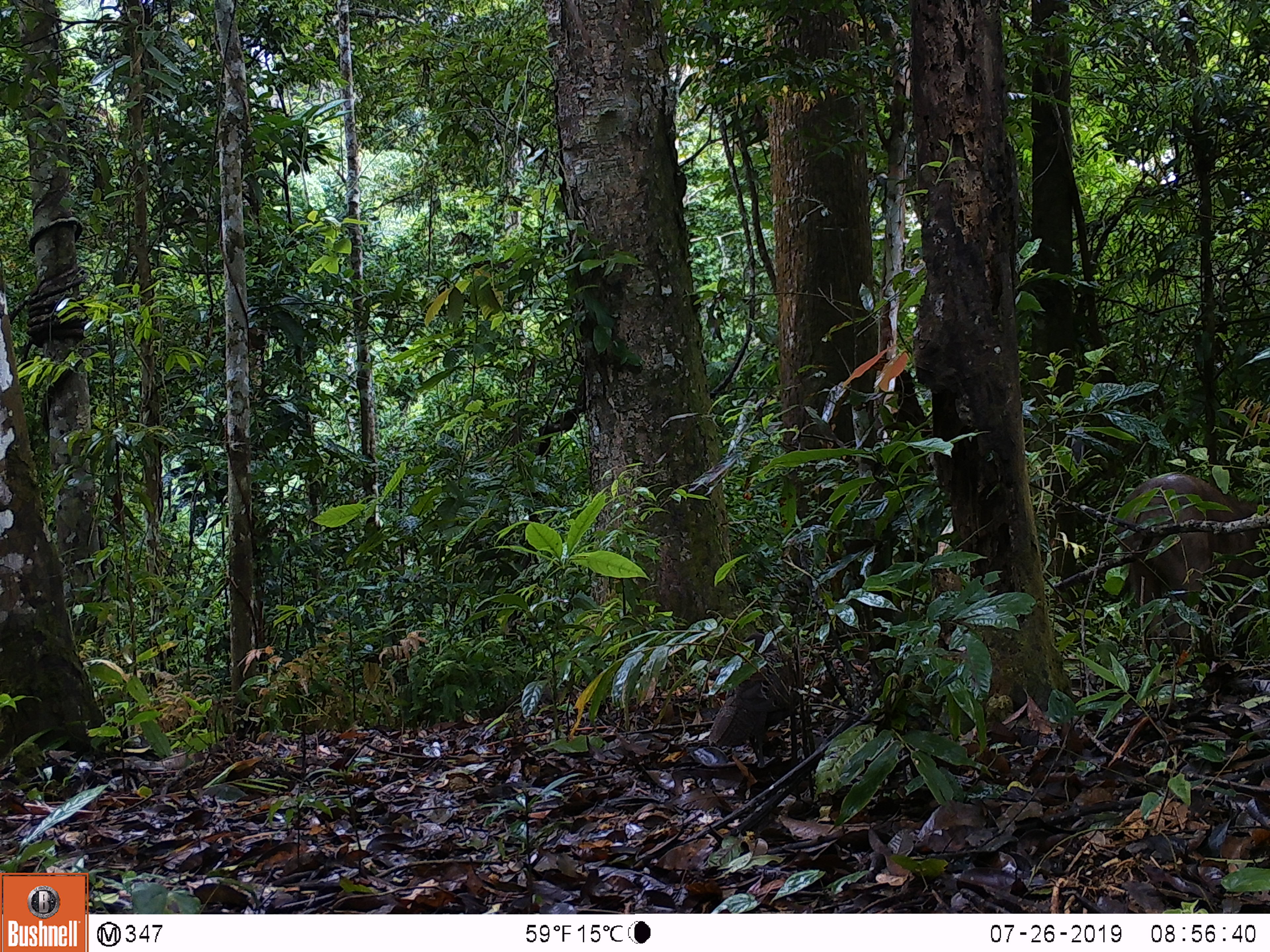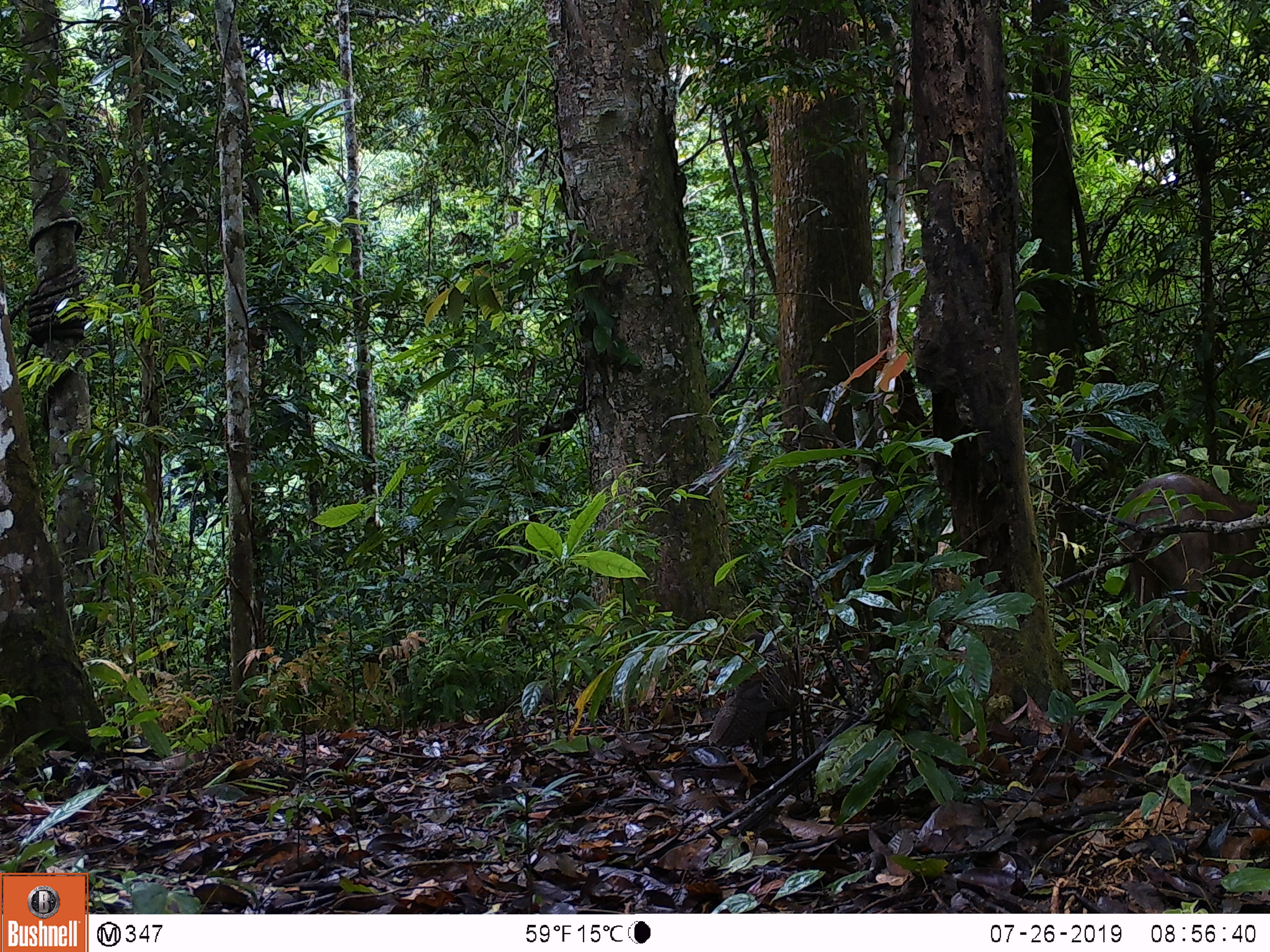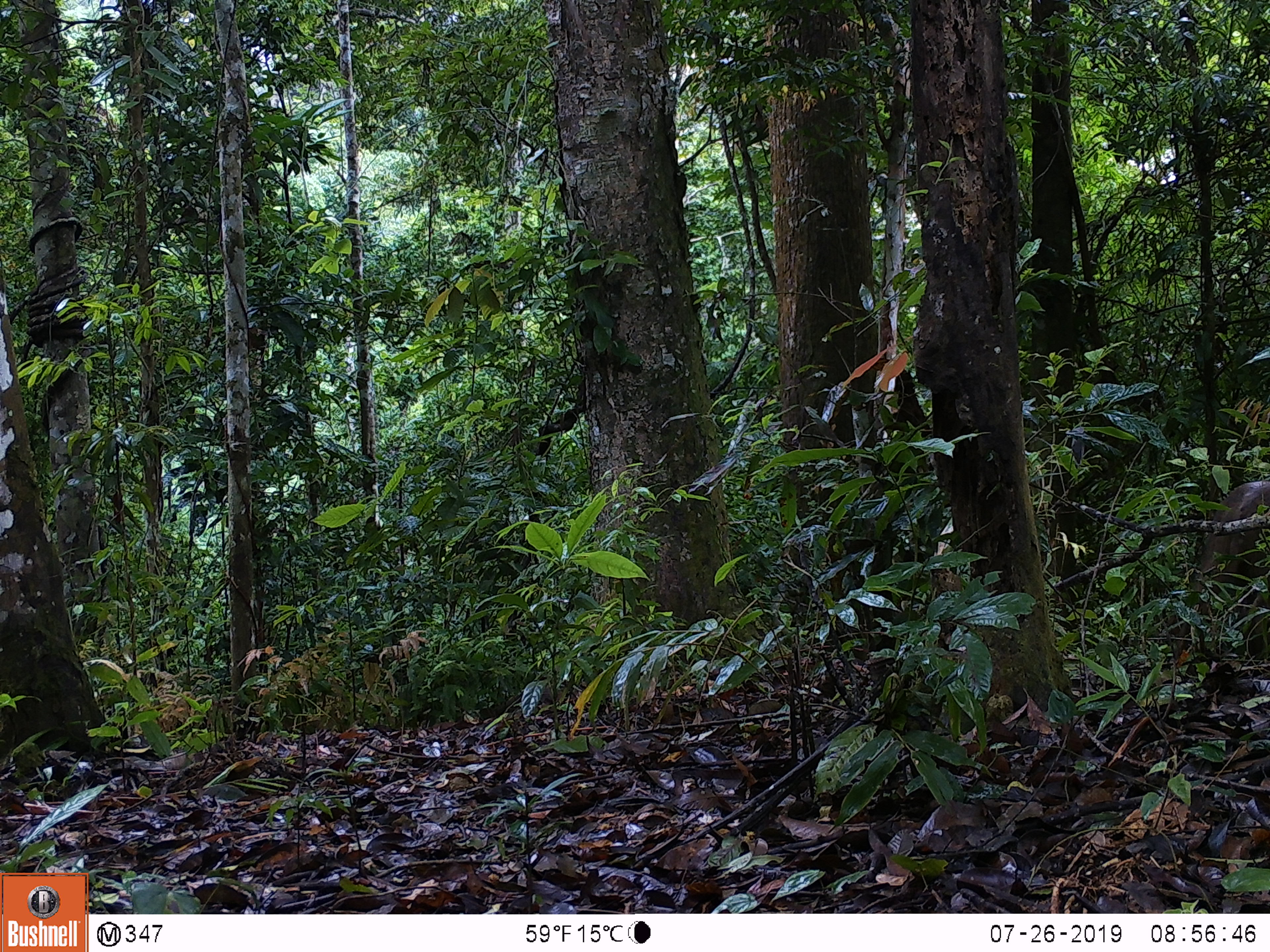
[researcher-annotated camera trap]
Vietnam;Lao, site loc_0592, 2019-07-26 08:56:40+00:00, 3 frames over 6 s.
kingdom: Animalia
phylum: Chordata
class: Aves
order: Galliformes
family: Phasianidae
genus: Polyplectron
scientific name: Polyplectron bicalcaratum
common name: gray peacock-pheasant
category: grey peacock pheasant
Grey peacock pheasant (gray peacock-pheasant) (Polyplectron bicalcaratum). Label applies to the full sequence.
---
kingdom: Animalia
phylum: Chordata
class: Mammalia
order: Artiodactyla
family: Suidae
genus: Sus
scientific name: Sus scrofa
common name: eurasian wild pig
Eurasian wild pig (Sus scrofa). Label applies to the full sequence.